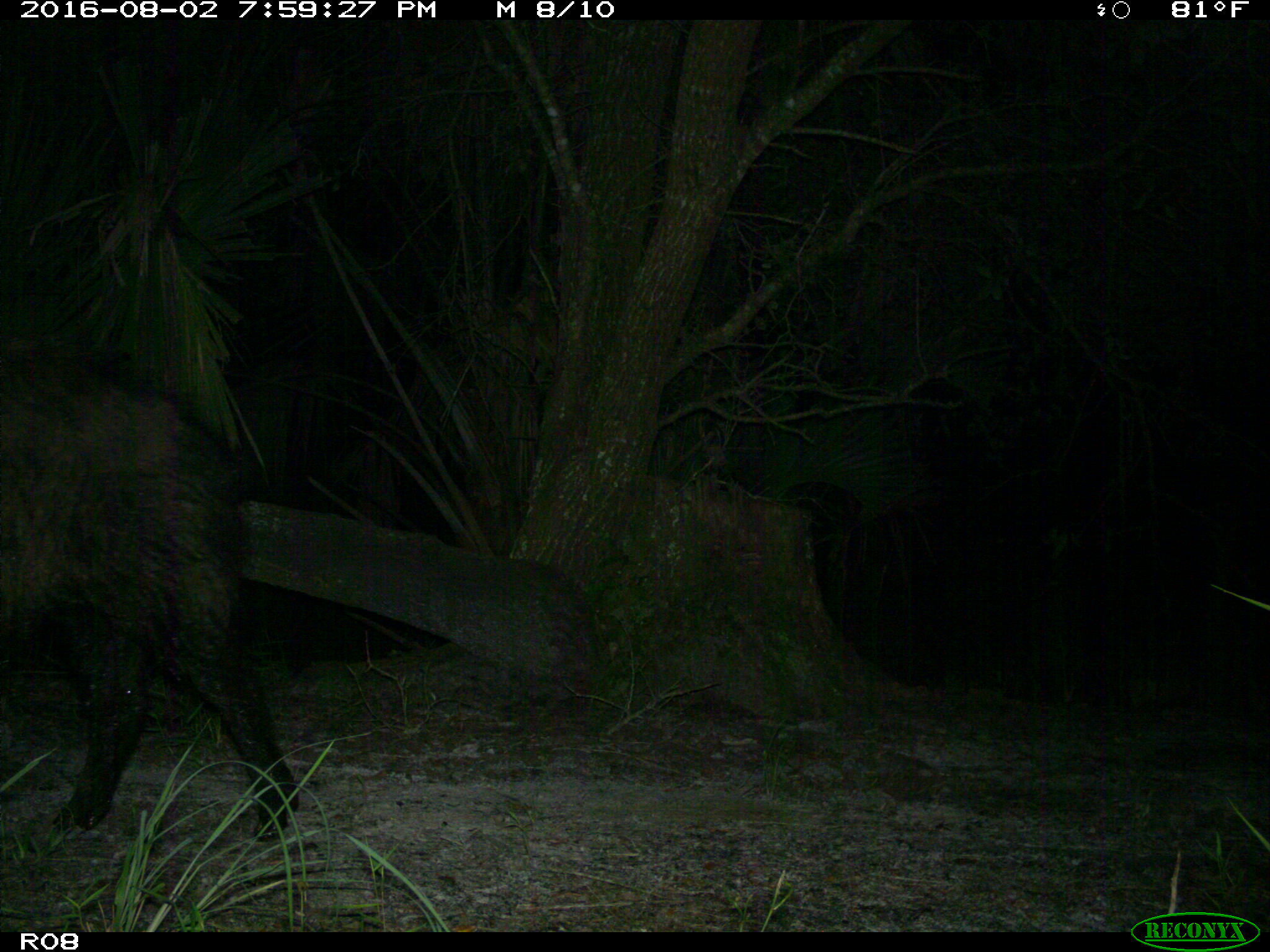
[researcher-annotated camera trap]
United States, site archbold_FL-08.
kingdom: Animalia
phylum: Chordata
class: Mammalia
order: Artiodactyla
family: Suidae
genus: Sus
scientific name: Sus scrofa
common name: wild boar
Sus scrofa (wild boar).